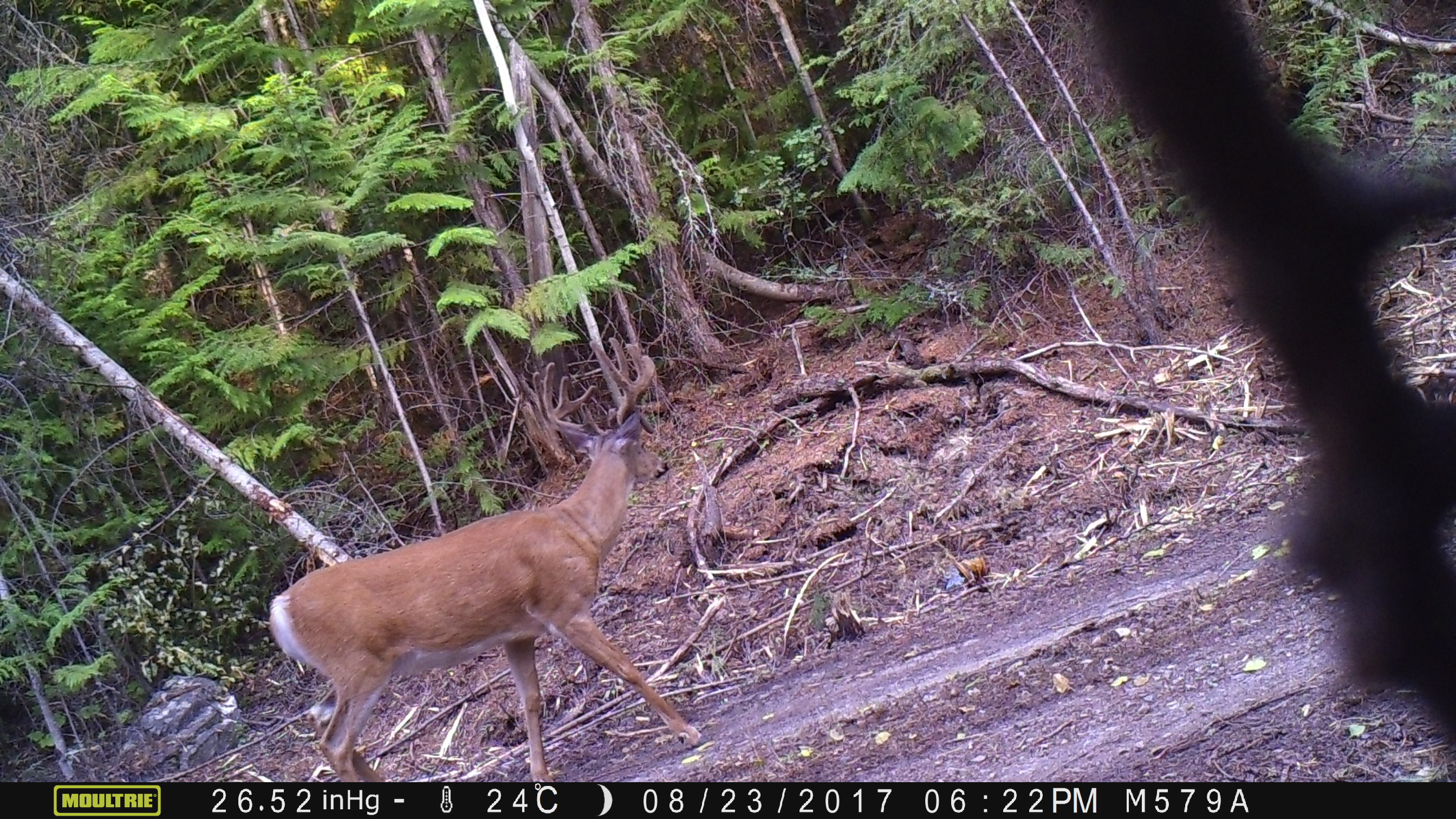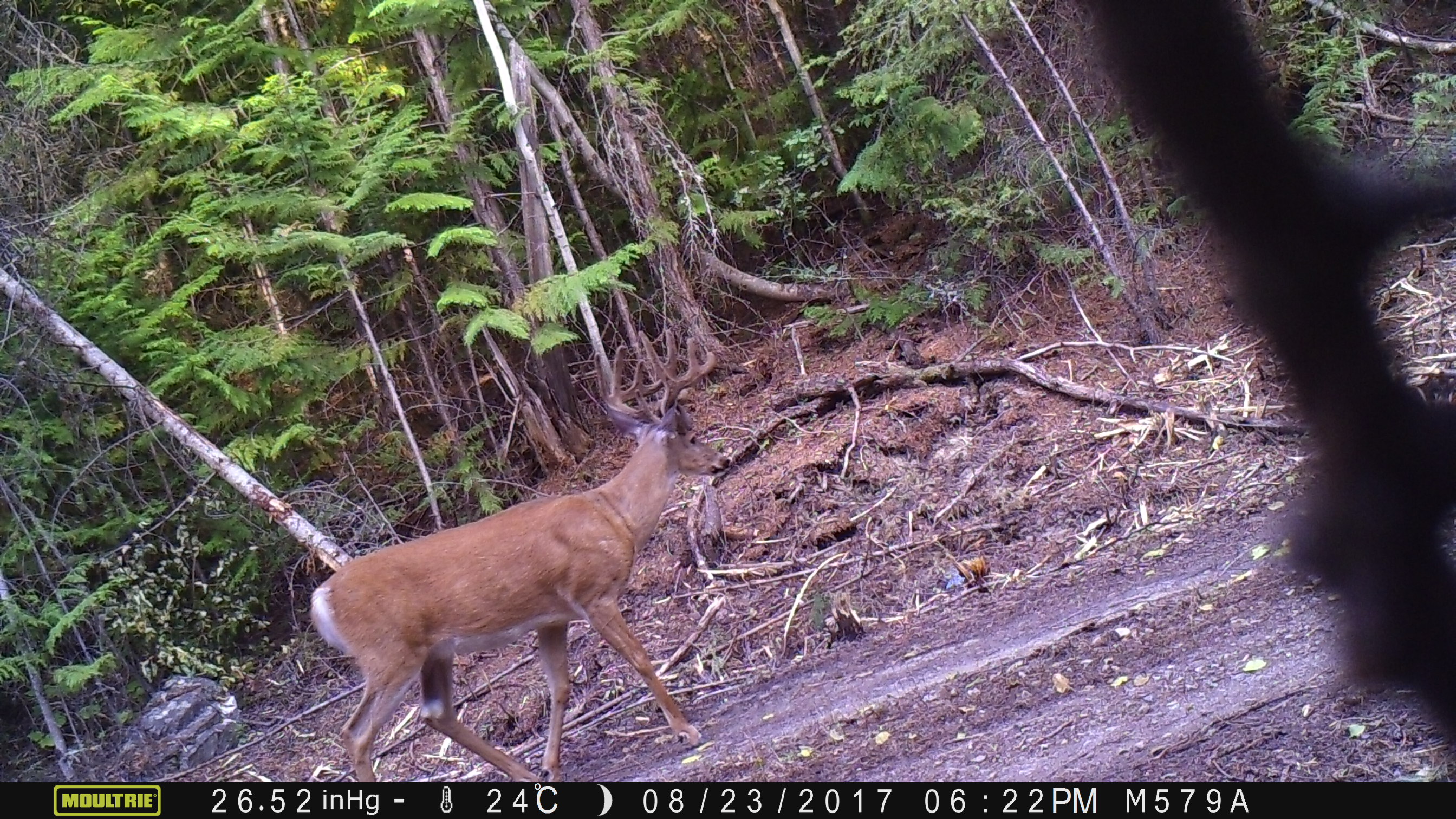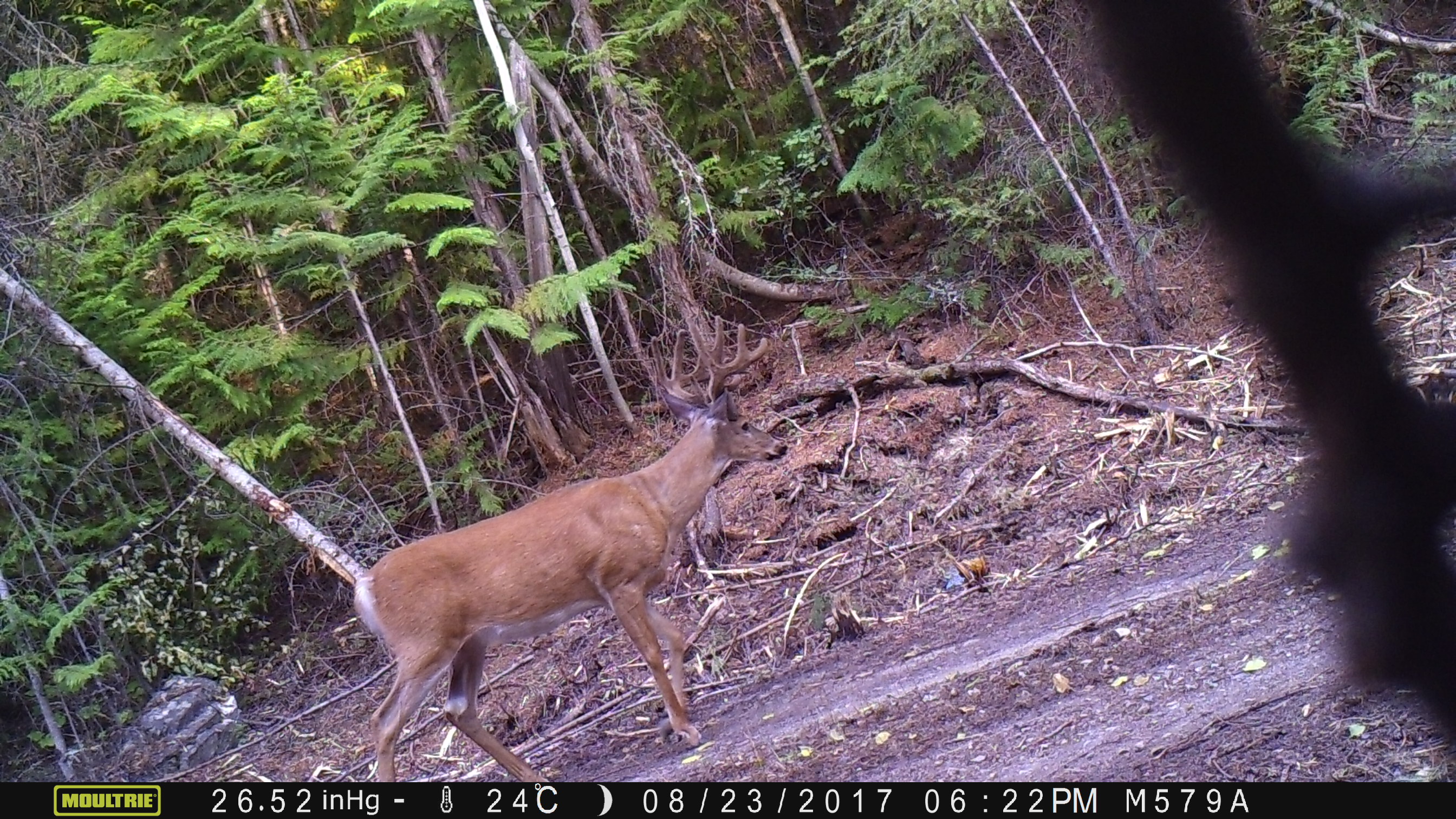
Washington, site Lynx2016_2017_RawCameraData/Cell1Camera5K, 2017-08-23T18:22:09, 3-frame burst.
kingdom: Animalia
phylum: Chordata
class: Mammalia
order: Artiodactyla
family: Cervidae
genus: Odocoileus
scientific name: Odocoileus virginianus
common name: white-tailed deer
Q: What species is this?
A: Odocoileus virginianus (white-tailed deer).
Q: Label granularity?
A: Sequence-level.